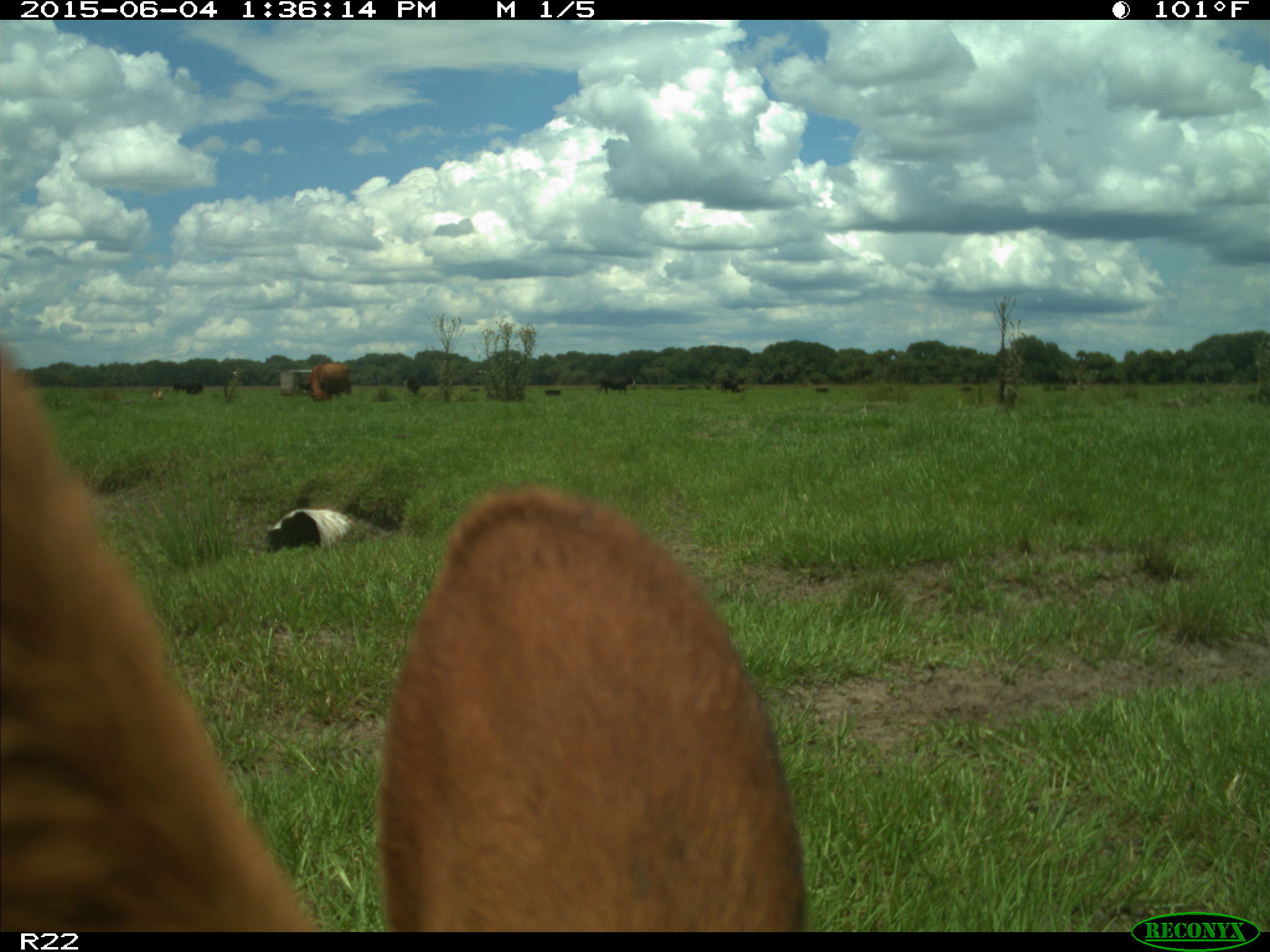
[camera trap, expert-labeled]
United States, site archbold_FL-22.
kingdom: Animalia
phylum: Chordata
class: Mammalia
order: Artiodactyla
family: Bovidae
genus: Bos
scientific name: Bos taurus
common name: domestic cow